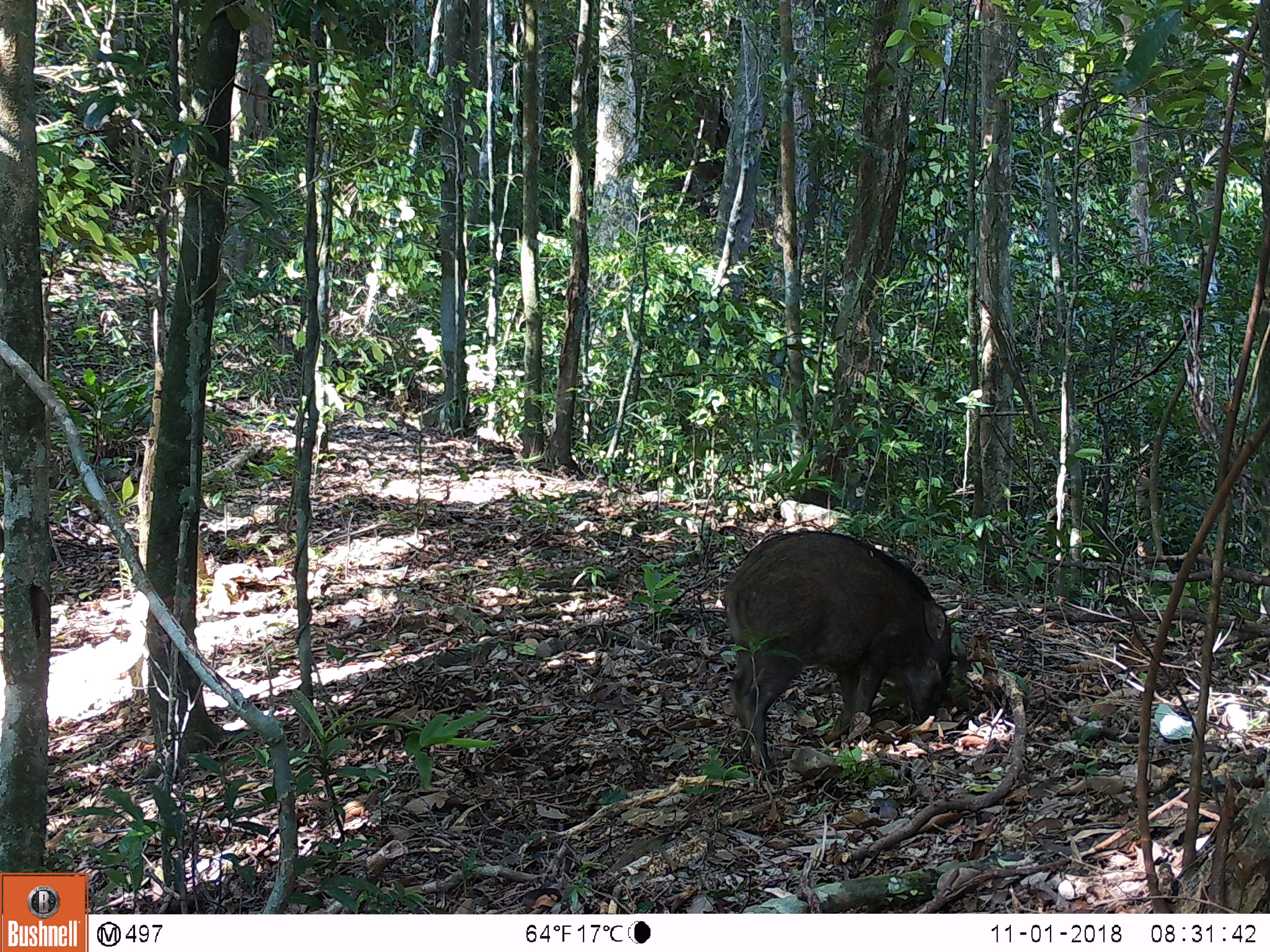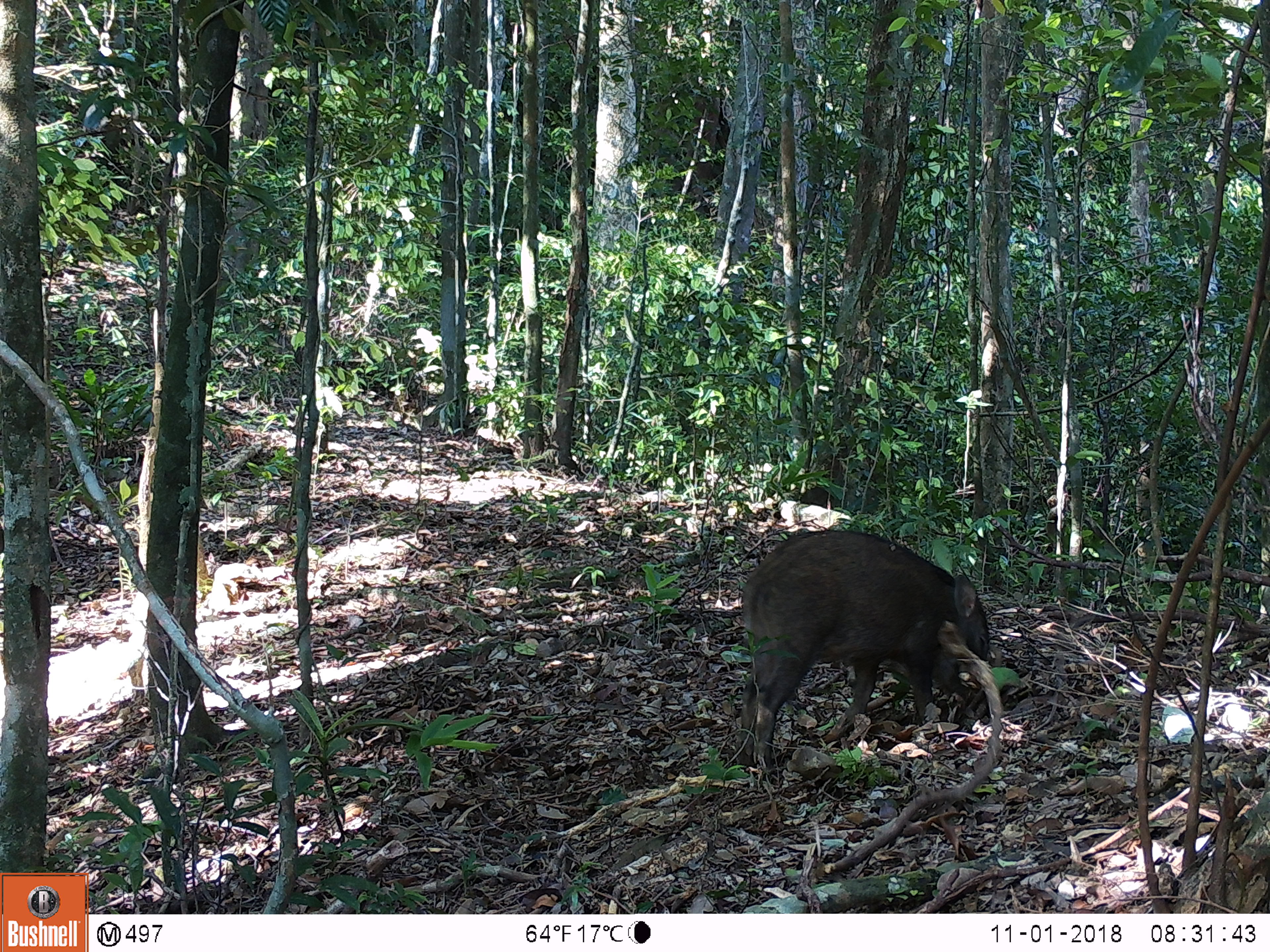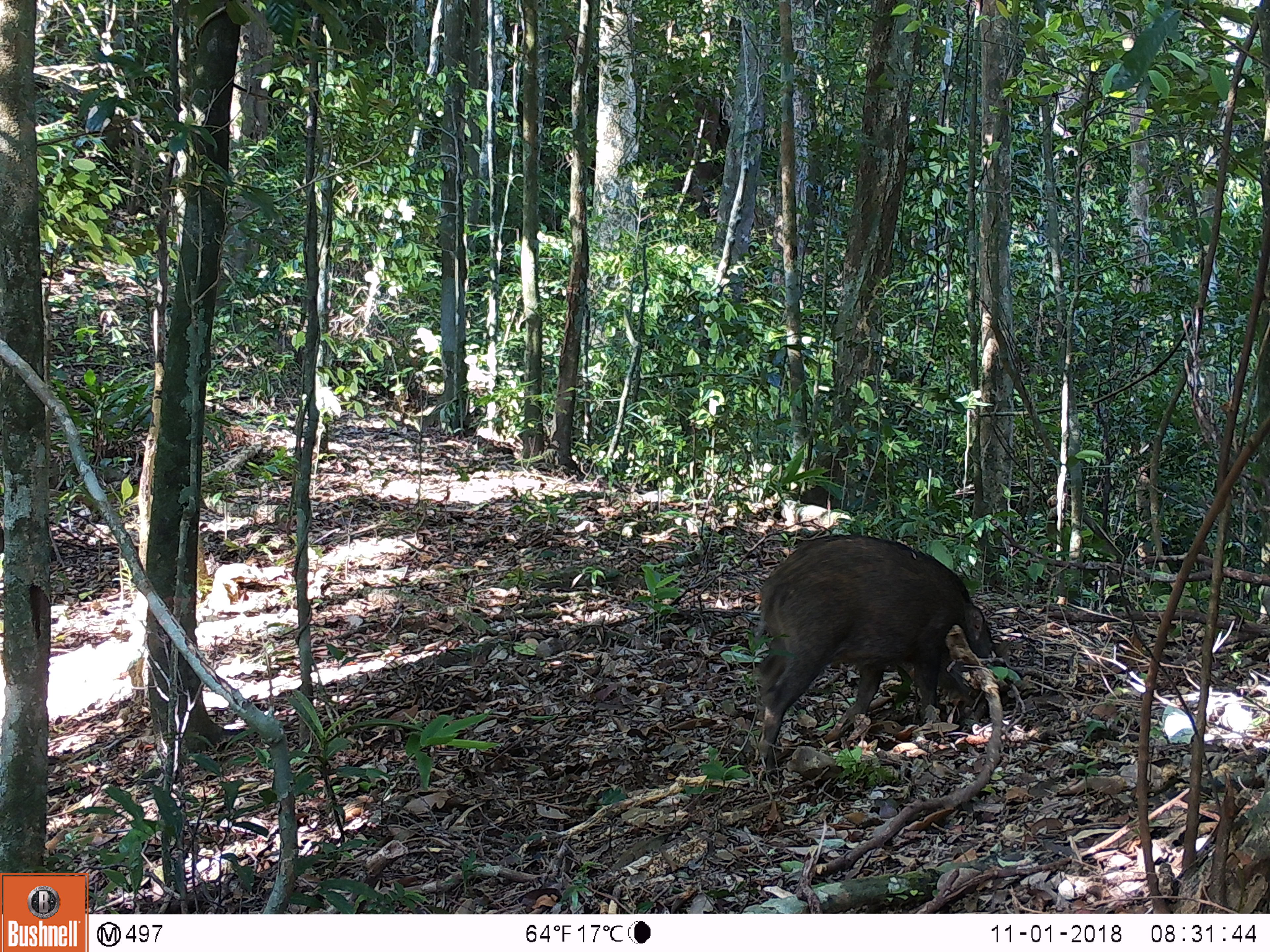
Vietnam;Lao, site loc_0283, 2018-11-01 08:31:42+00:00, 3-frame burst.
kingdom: Animalia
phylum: Chordata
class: Mammalia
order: Artiodactyla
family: Suidae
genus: Sus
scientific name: Sus scrofa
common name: eurasian wild pig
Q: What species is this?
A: Eurasian wild pig (Sus scrofa).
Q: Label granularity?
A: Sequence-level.